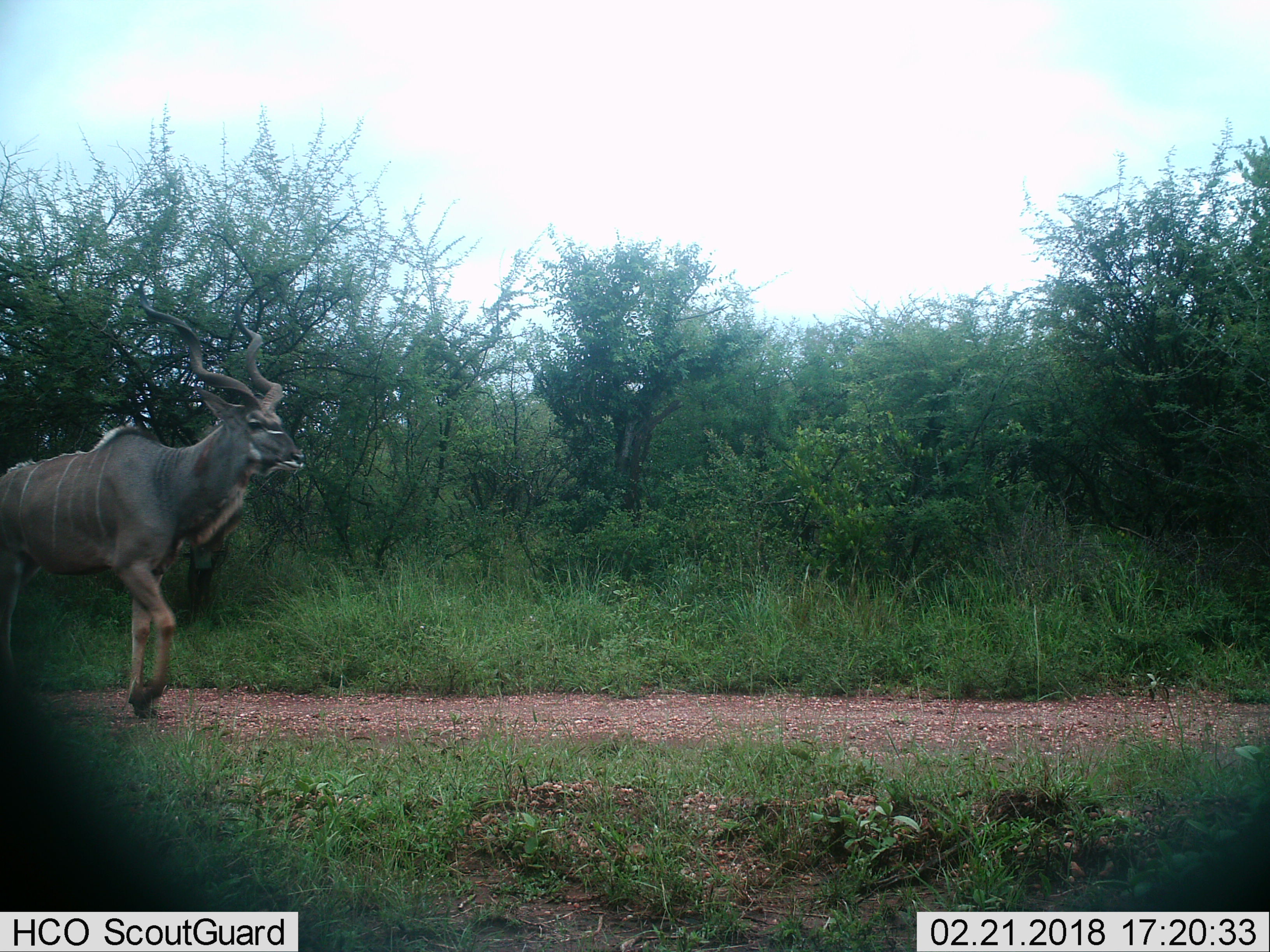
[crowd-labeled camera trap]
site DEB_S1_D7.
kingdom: Animalia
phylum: Chordata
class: Mammalia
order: Artiodactyla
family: Bovidae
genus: Tragelaphus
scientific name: Tragelaphus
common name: kudu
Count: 1.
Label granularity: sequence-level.